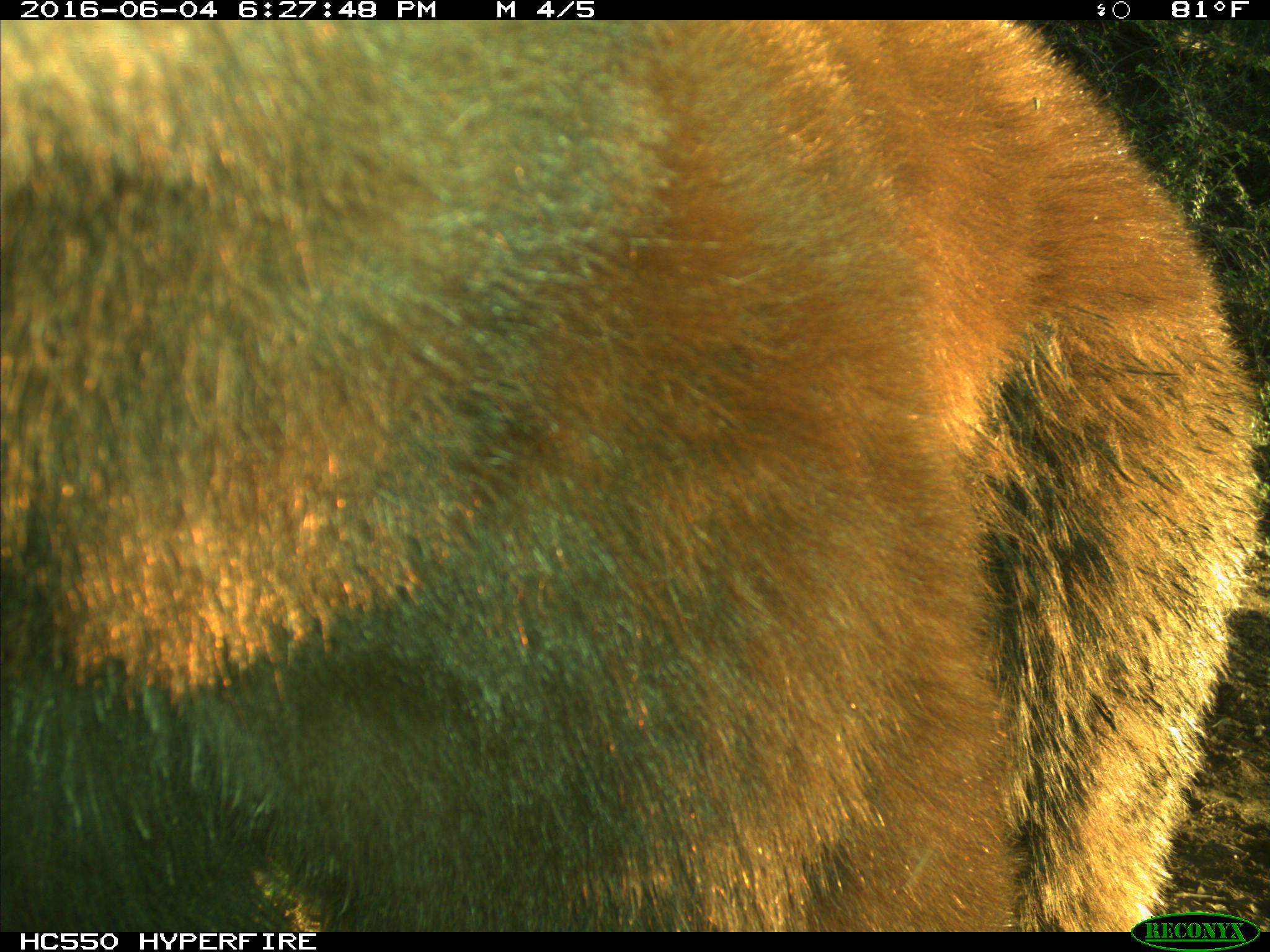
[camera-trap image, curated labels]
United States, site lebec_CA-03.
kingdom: Animalia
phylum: Chordata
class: Mammalia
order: Carnivora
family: Ursidae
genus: Ursus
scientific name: Ursus americanus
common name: american black bear